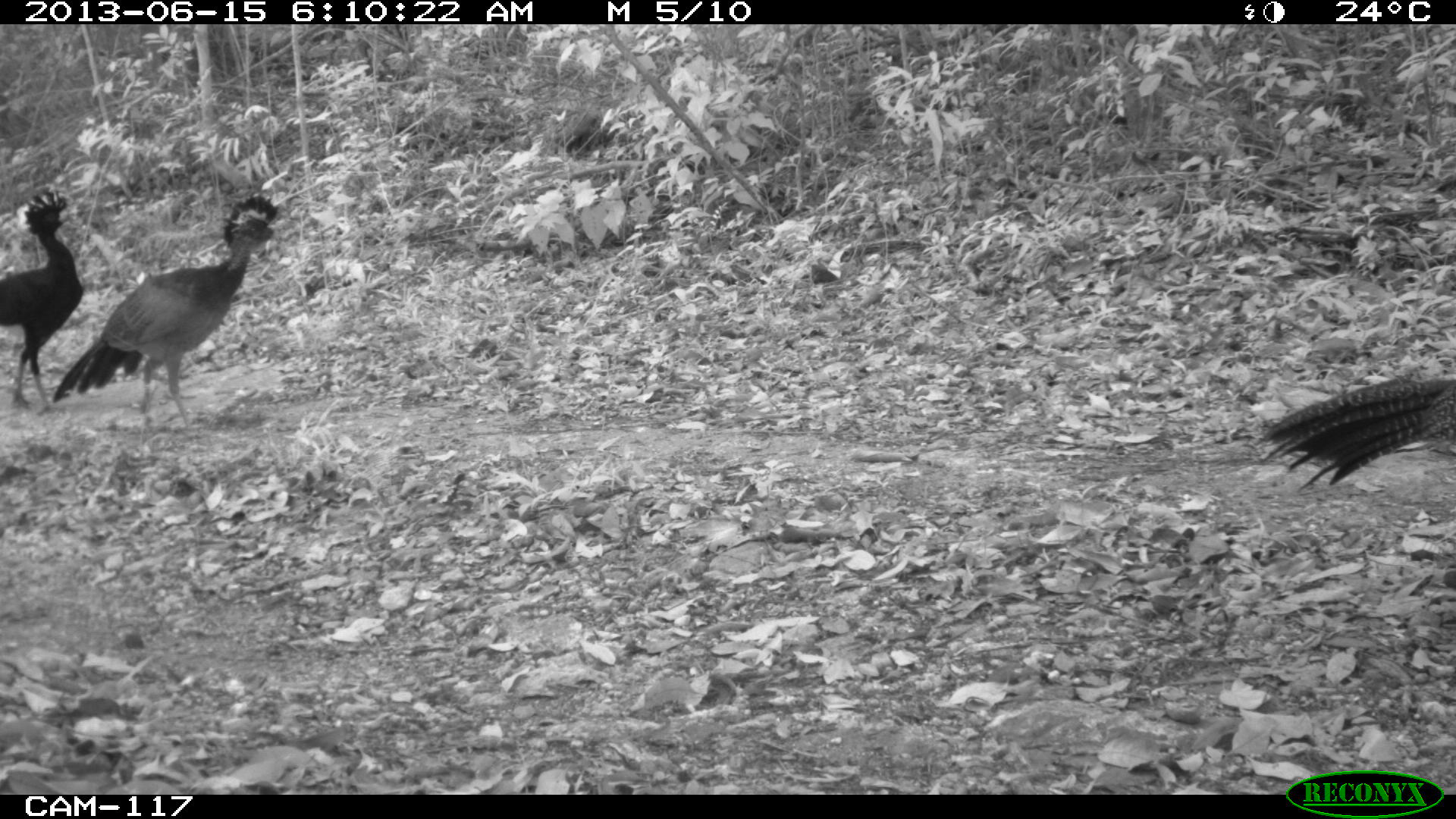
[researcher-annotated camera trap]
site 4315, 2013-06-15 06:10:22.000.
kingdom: Animalia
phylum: Chordata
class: Aves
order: Galliformes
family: Cracidae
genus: Crax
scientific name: Crax rubra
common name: great curassow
Crax rubra (great curassow), count 3.